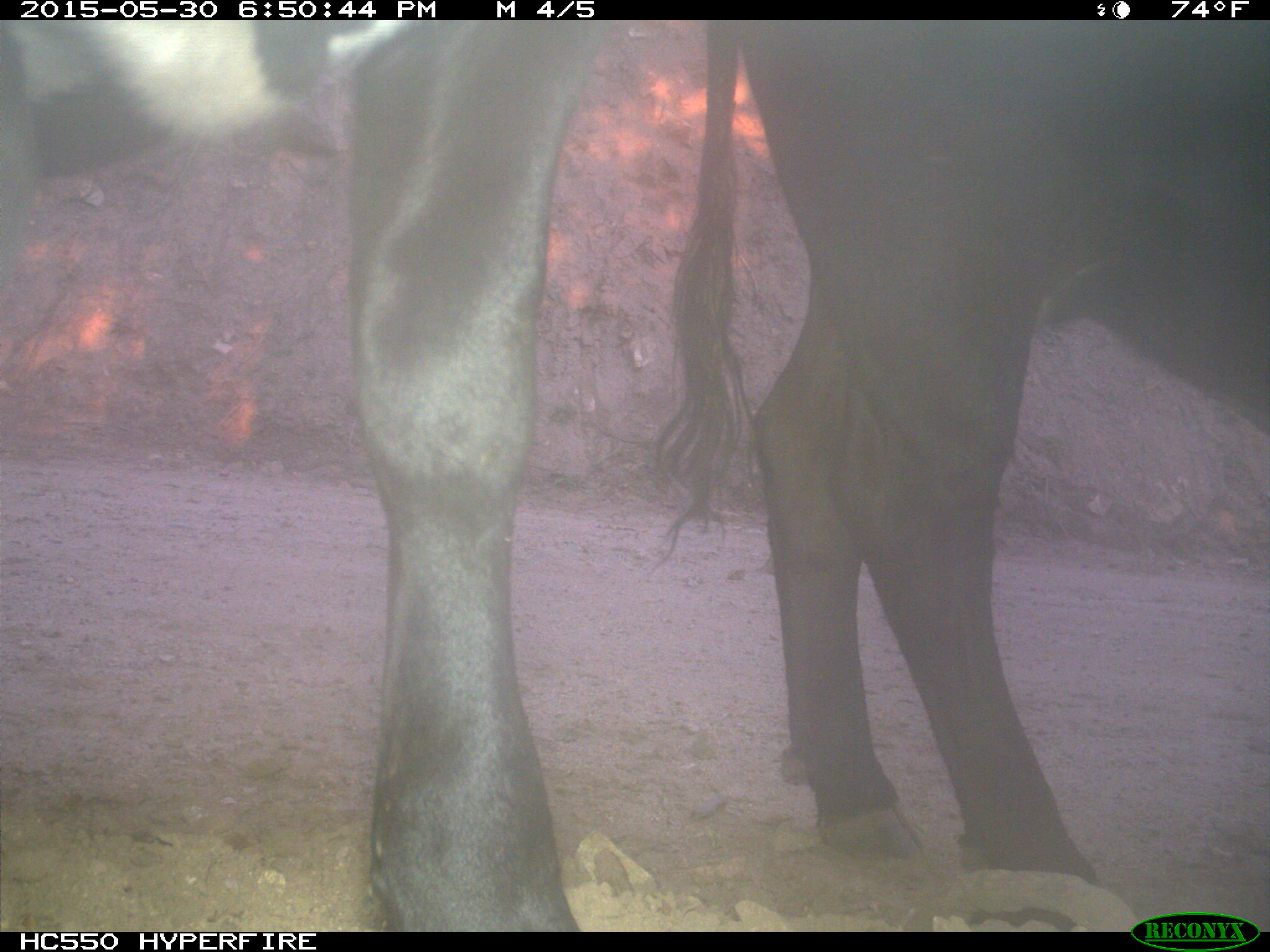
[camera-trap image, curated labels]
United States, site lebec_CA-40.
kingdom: Animalia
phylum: Chordata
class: Mammalia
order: Artiodactyla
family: Bovidae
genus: Bos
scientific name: Bos taurus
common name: domestic cow